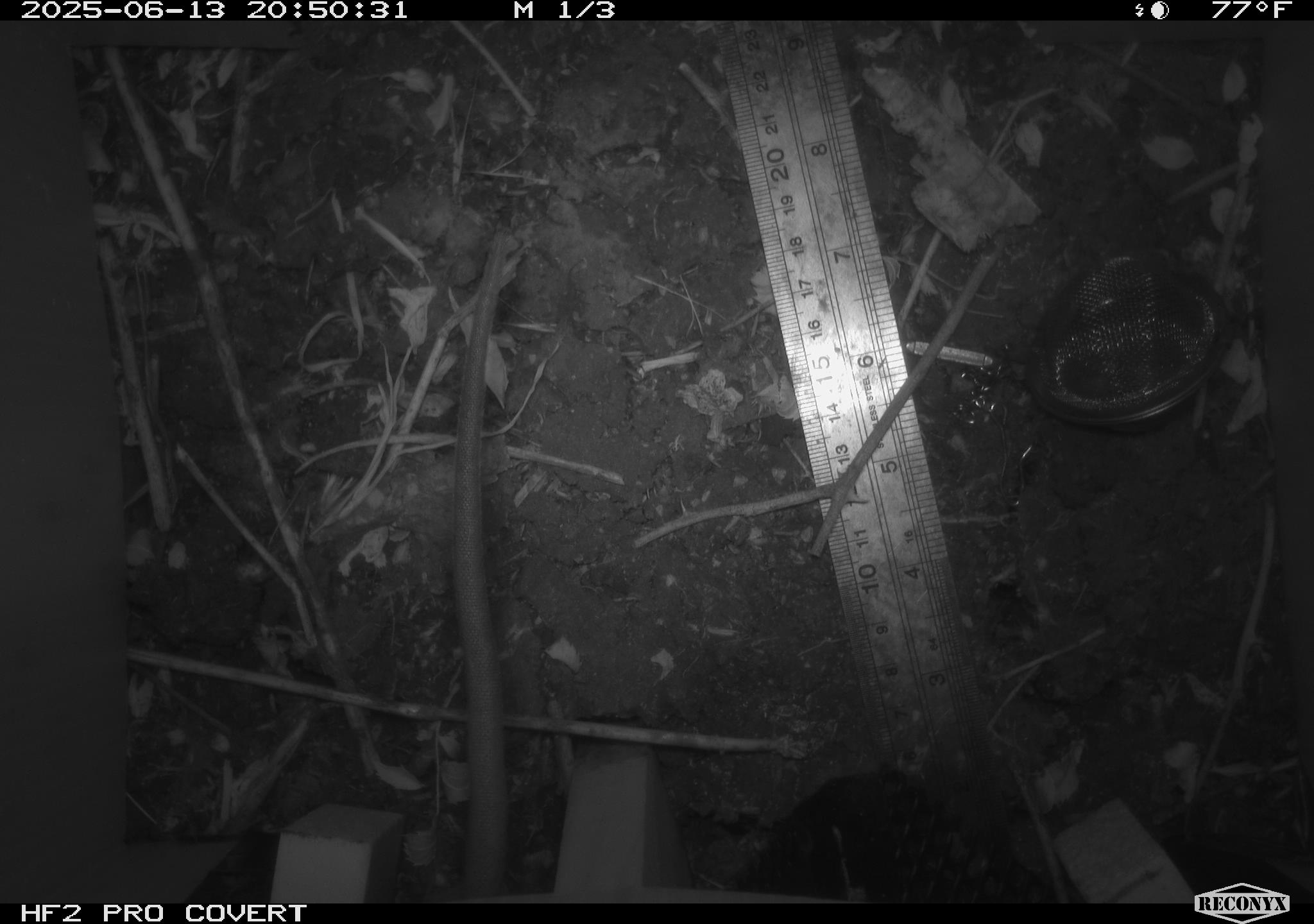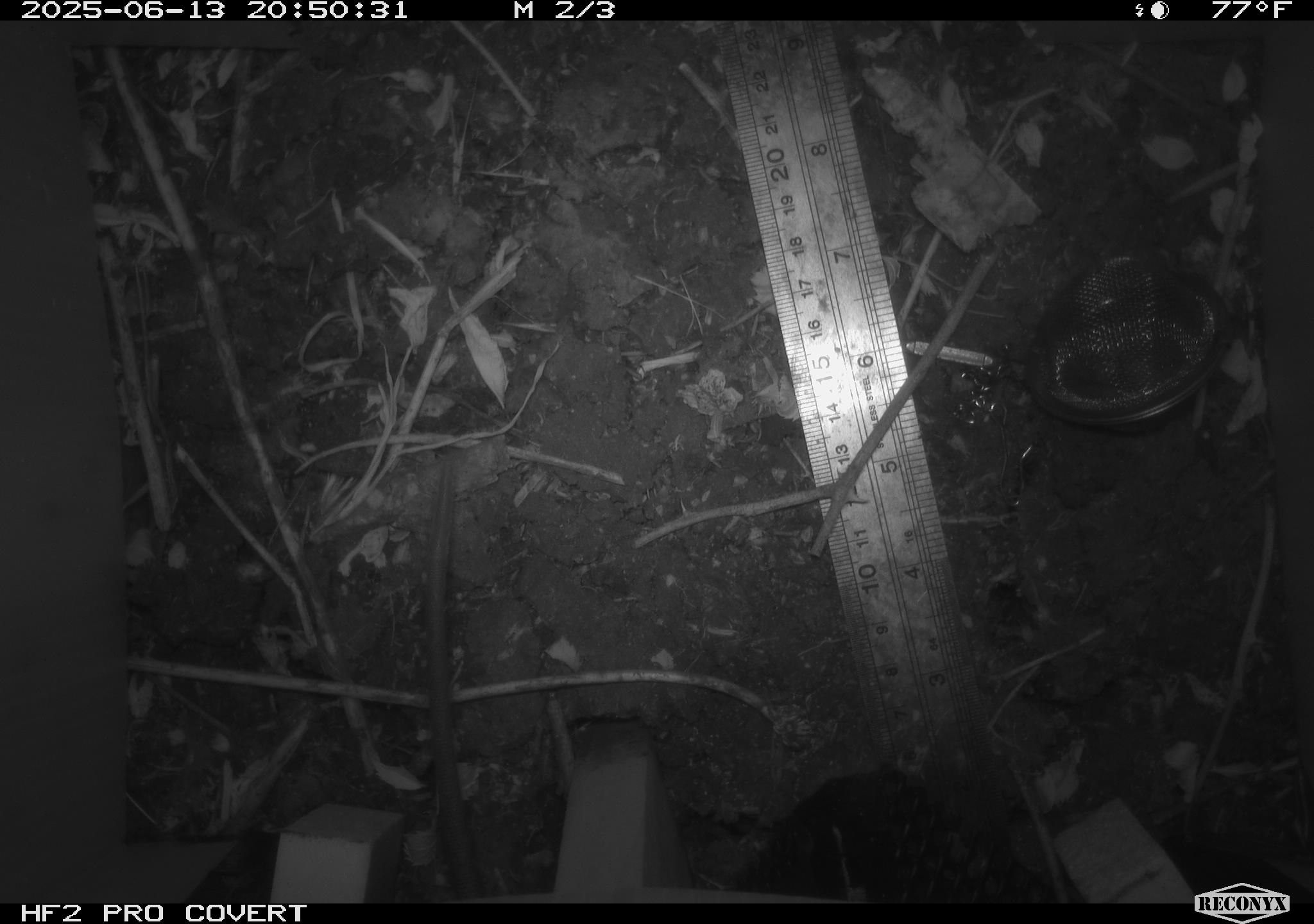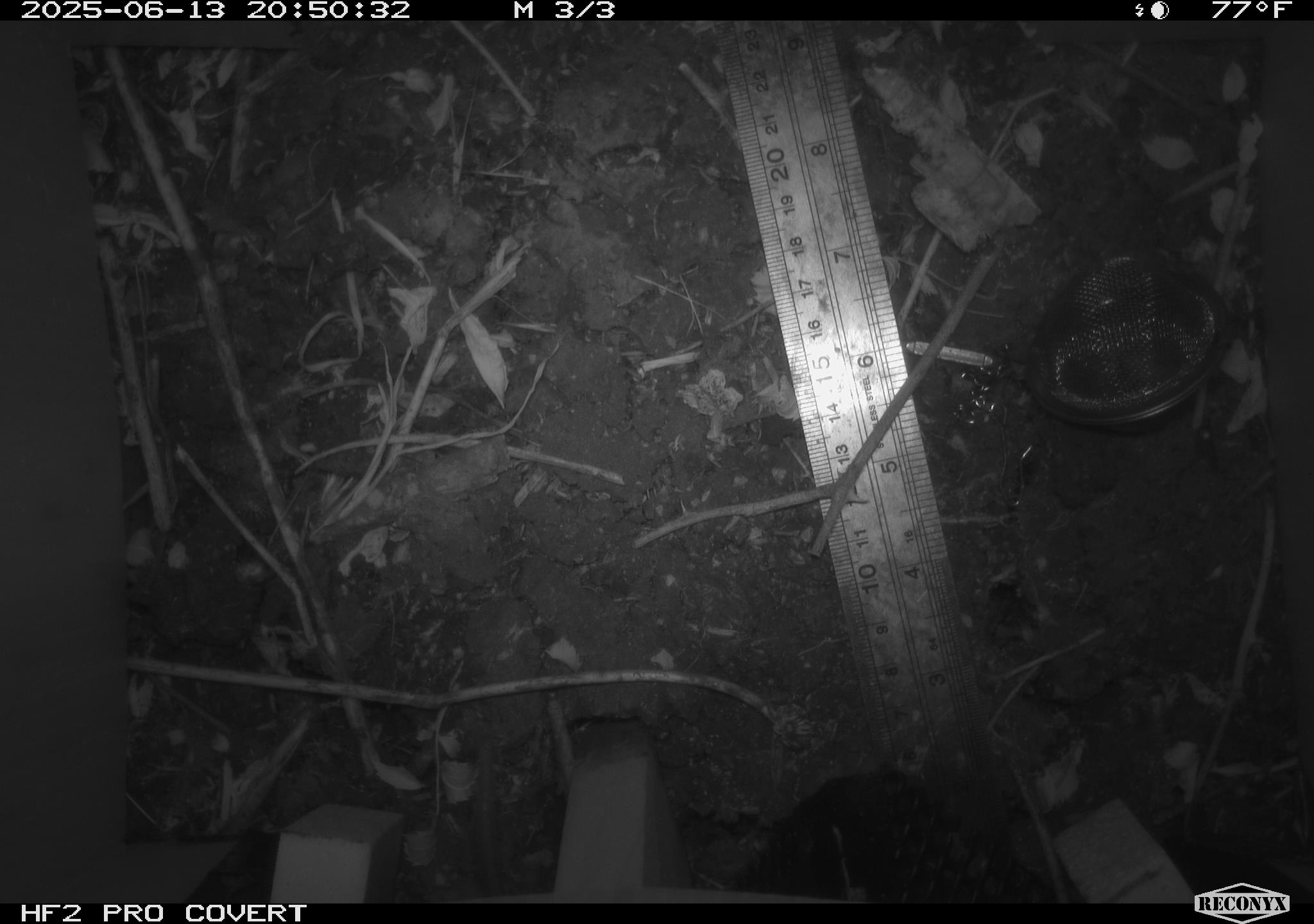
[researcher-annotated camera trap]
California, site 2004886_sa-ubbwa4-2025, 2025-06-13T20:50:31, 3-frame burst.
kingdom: Animalia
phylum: Chordata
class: Mammalia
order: Rodentia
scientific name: Rodentia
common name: rodent